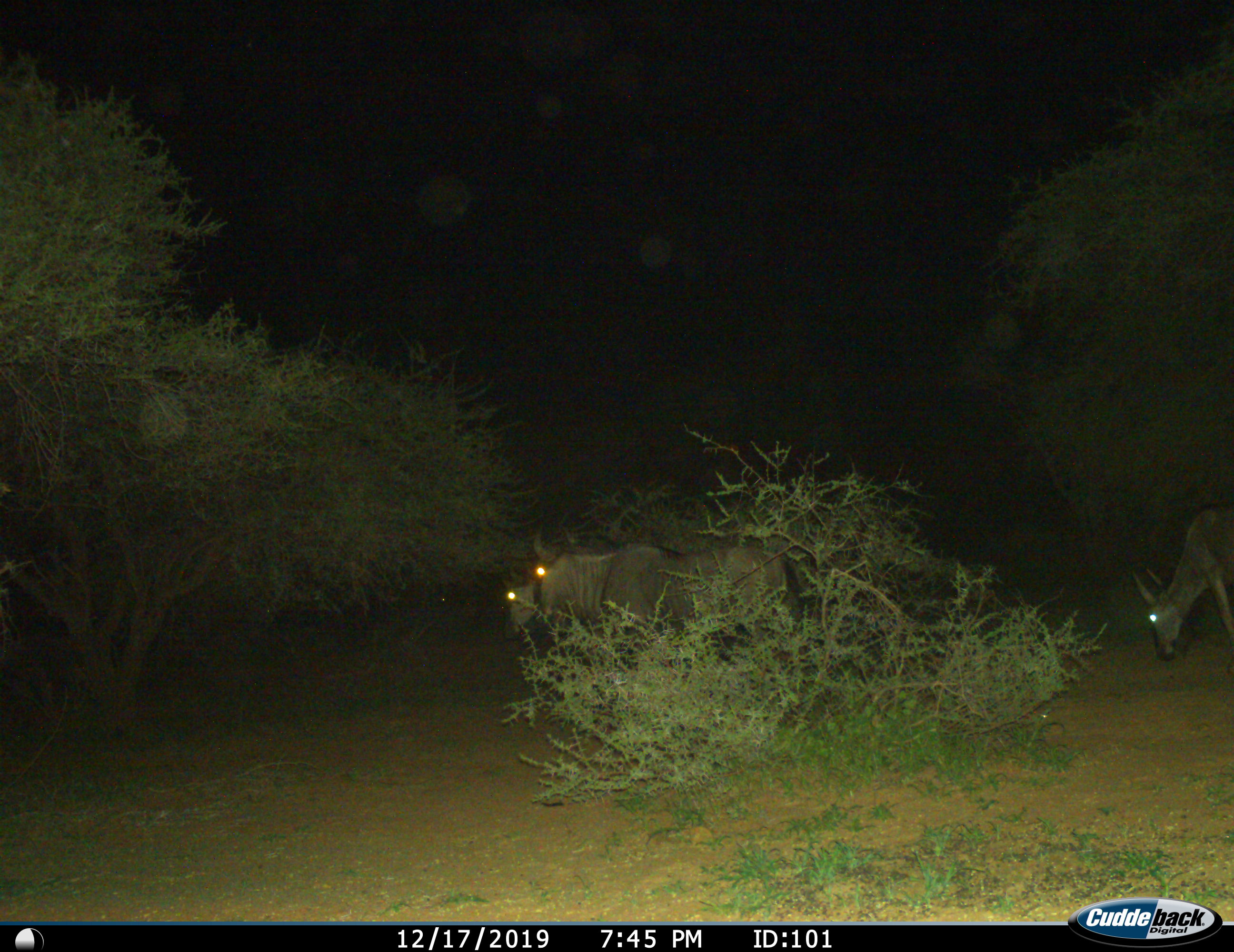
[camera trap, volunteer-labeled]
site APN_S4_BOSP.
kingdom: Animalia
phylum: Chordata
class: Mammalia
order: Artiodactyla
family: Bovidae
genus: Connochaetes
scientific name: Connochaetes taurinus taurinus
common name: blue wildebeest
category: wildebeestblue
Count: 3.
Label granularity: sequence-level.